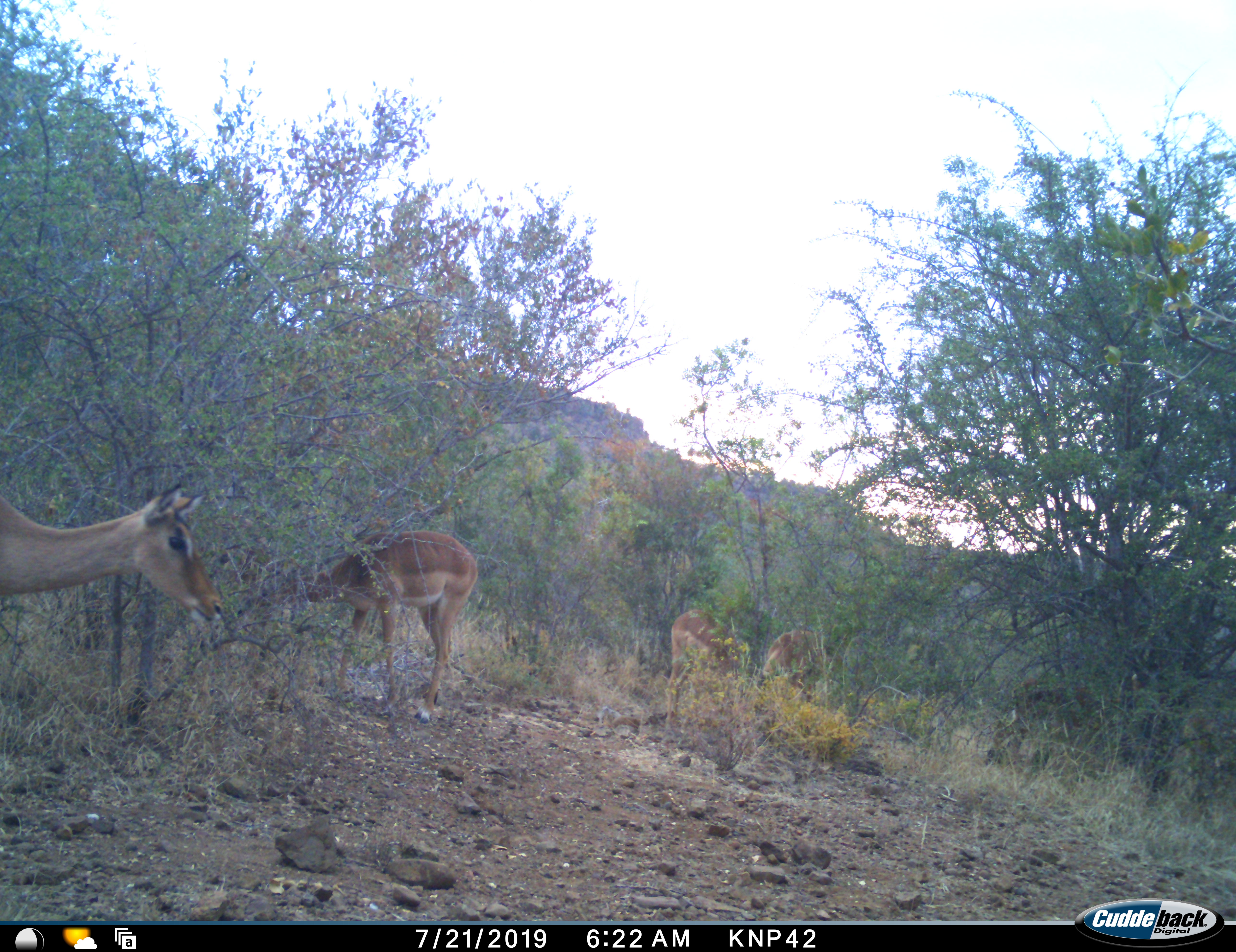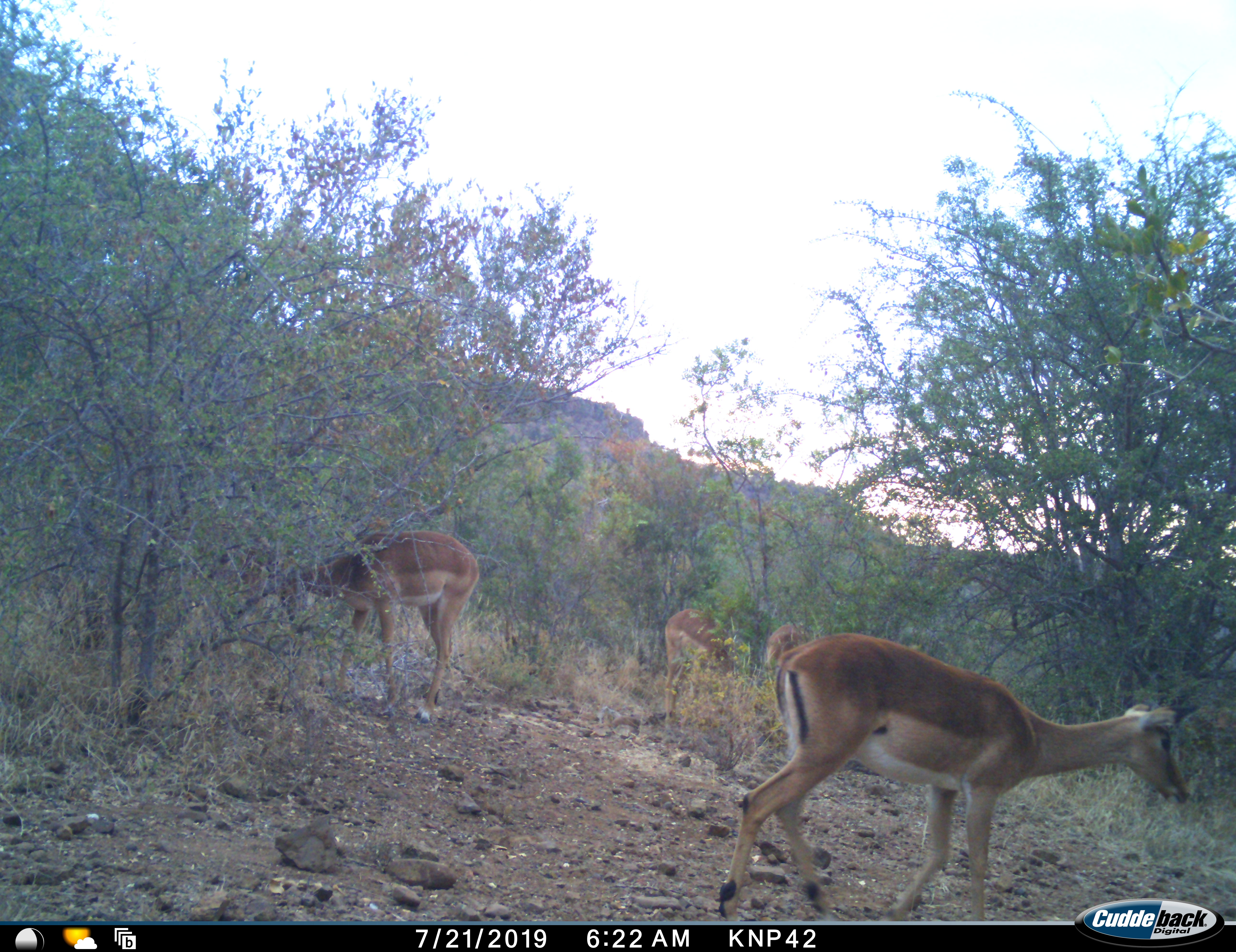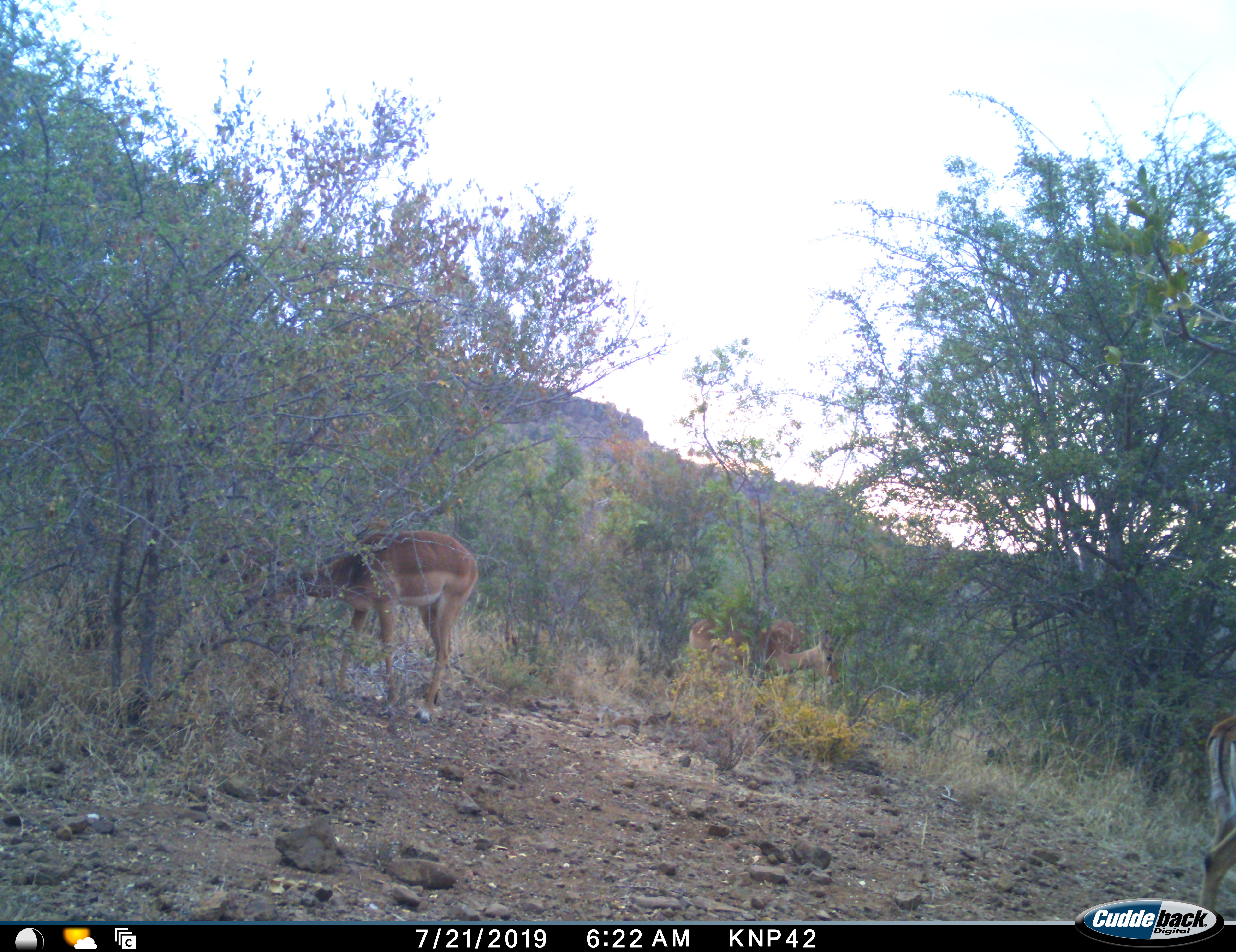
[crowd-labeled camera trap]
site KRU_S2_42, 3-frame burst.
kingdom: Animalia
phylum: Chordata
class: Mammalia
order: Artiodactyla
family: Bovidae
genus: Aepyceros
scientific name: Aepyceros melampus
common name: impala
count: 4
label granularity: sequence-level